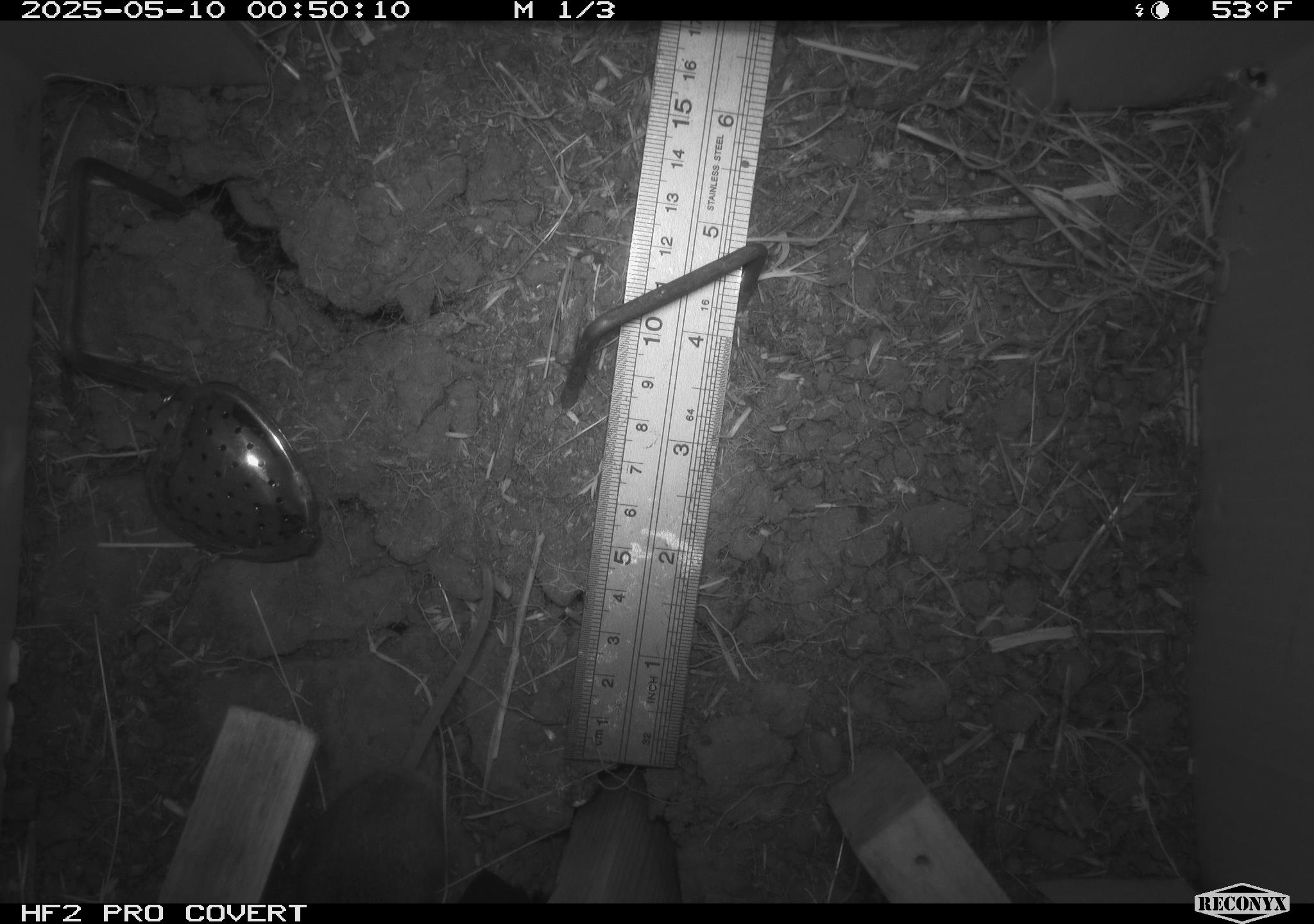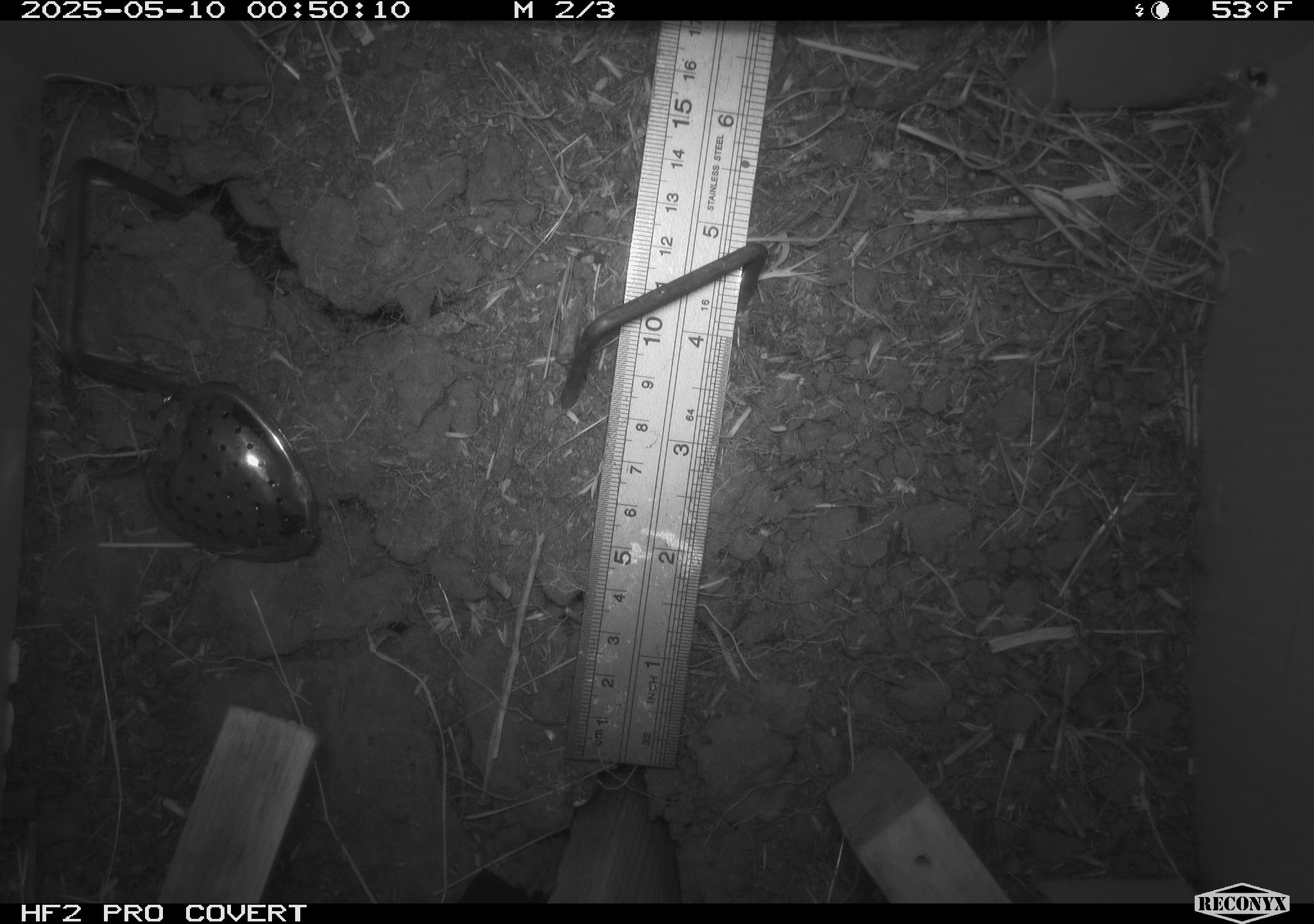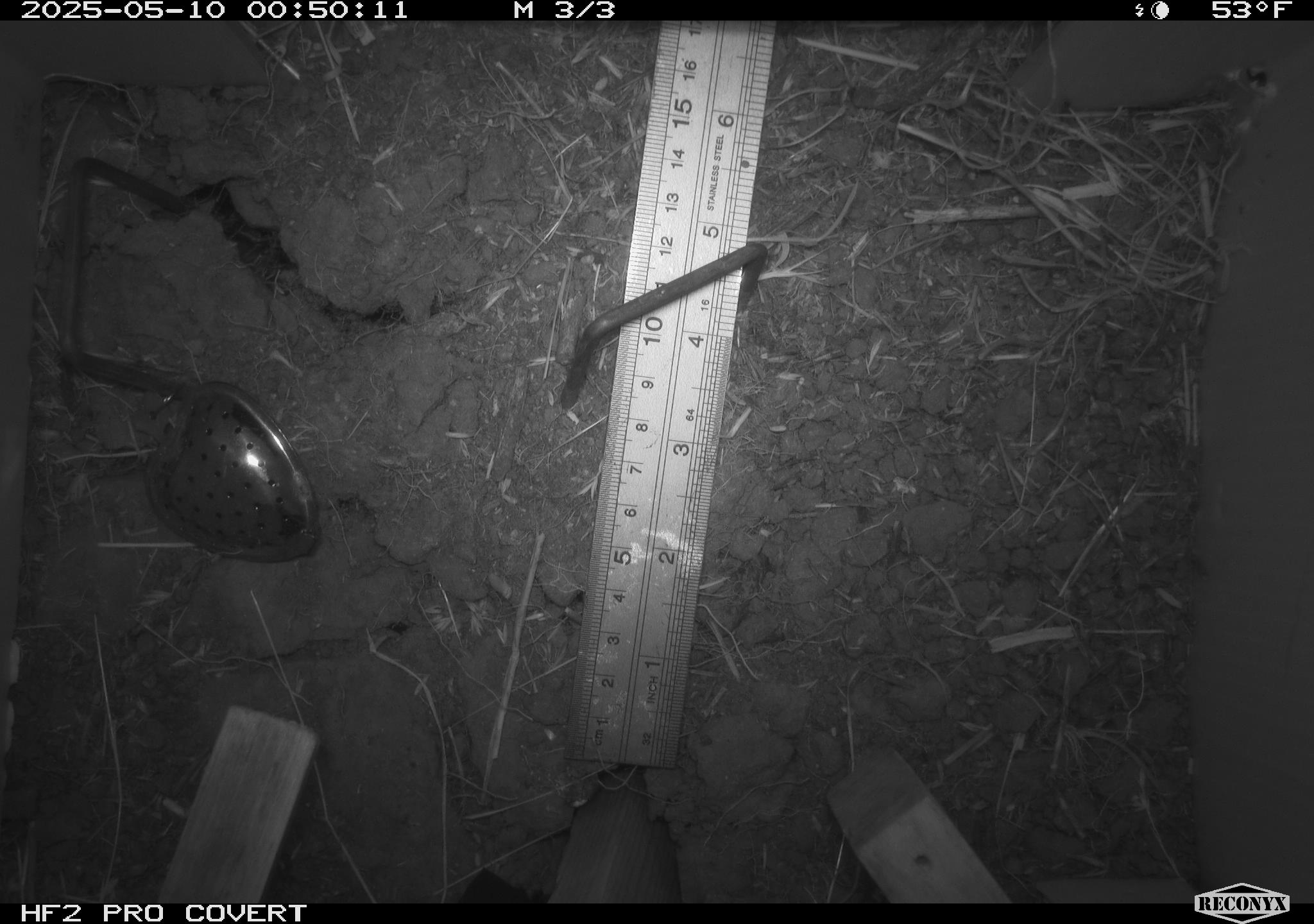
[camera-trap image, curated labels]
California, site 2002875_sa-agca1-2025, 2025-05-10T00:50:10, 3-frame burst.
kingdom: Animalia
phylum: Chordata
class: Mammalia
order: Rodentia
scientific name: Rodentia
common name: mouse species